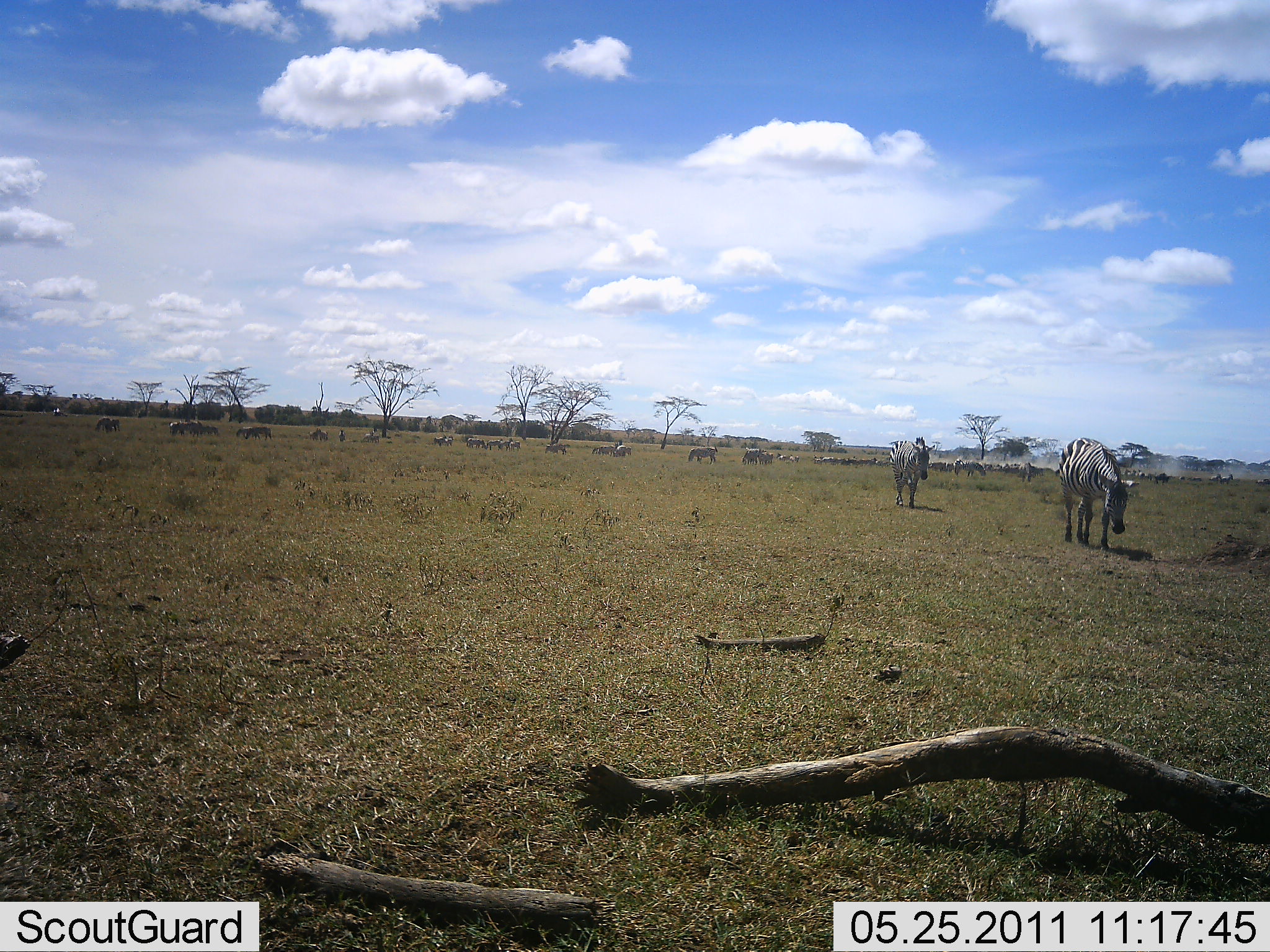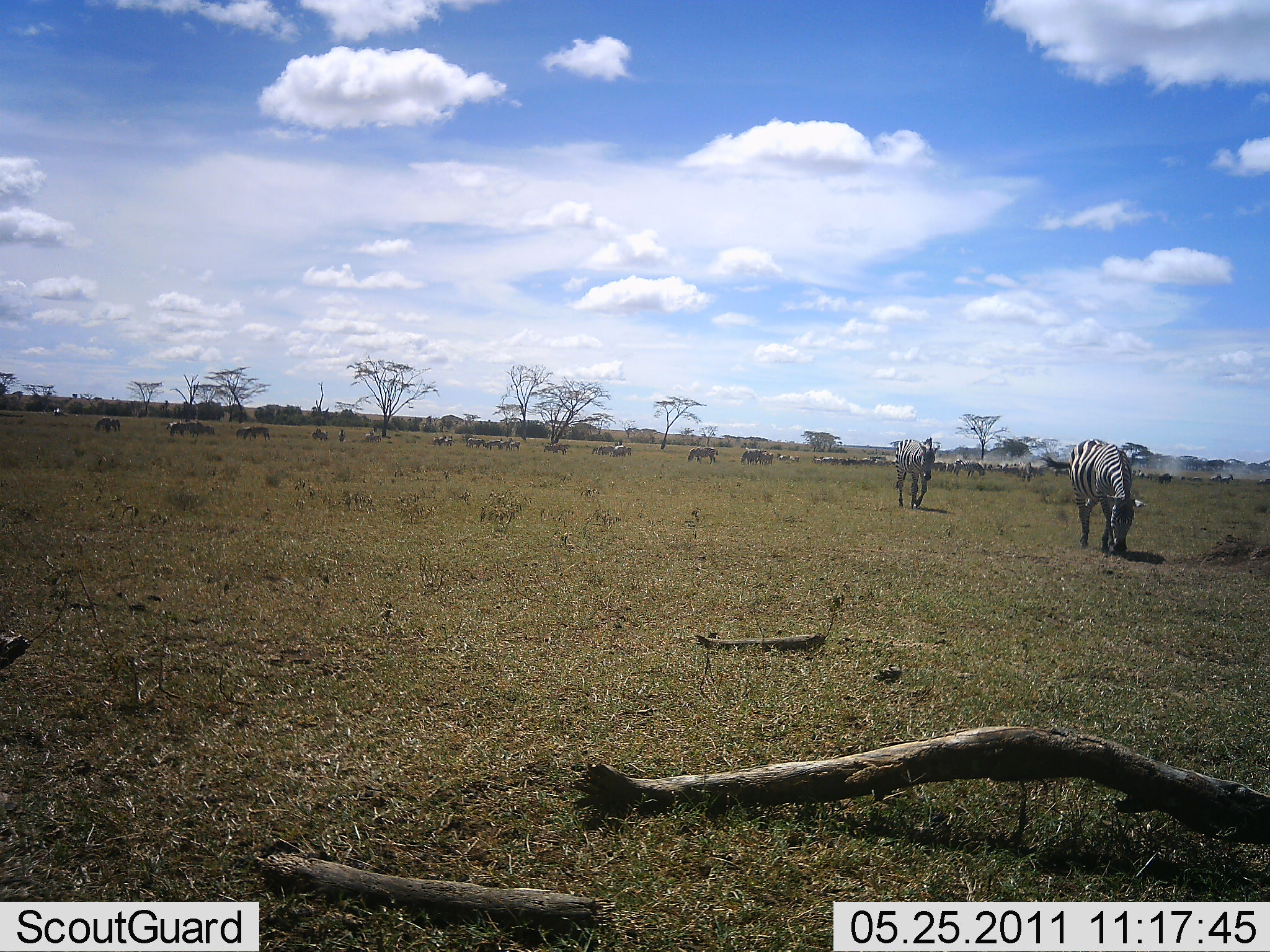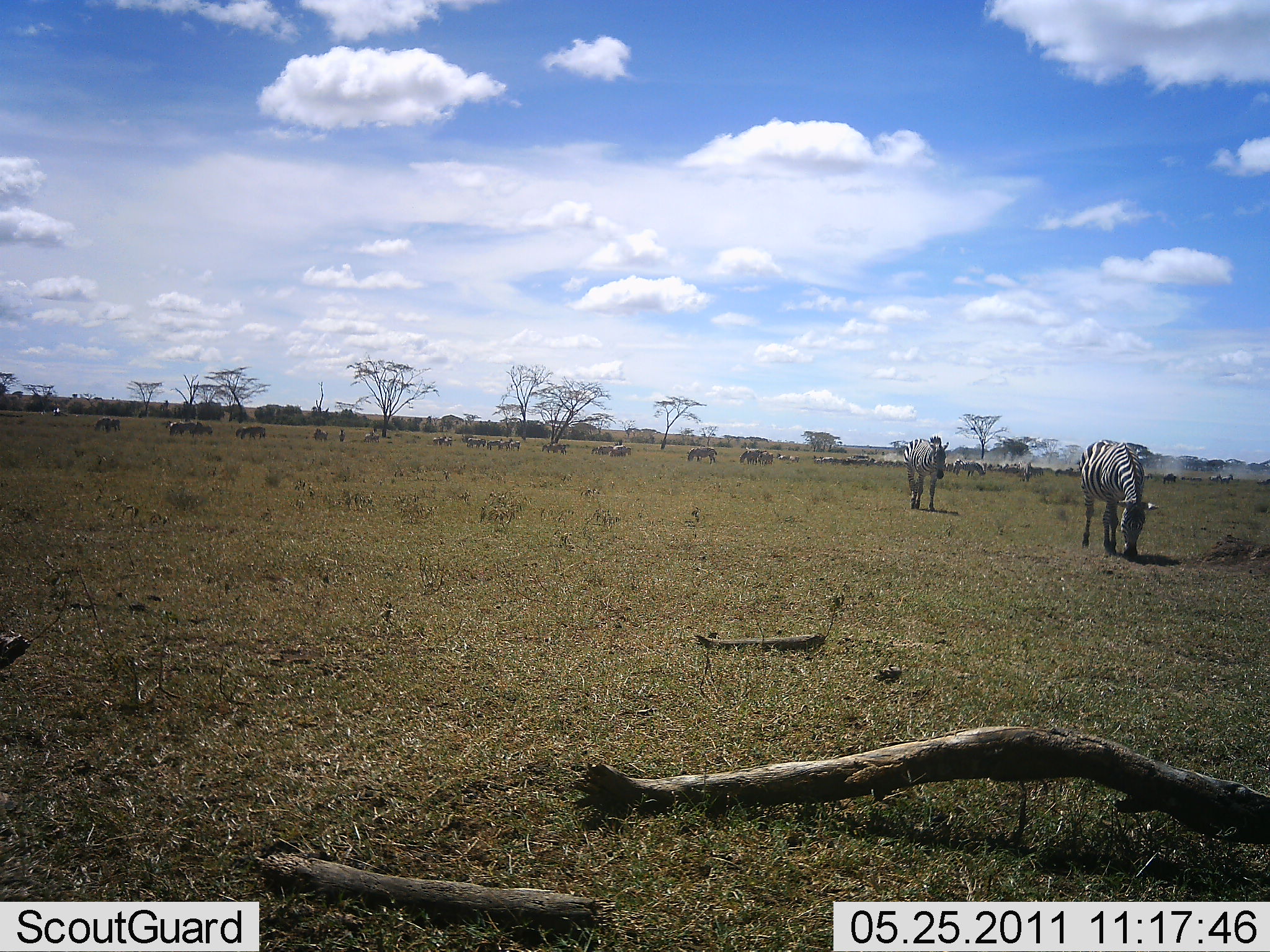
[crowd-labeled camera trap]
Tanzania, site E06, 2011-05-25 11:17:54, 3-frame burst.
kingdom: Animalia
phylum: Chordata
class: Mammalia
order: Perissodactyla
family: Equidae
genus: Equus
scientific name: Equus quagga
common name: plains zebra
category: zebra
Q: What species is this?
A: Zebra (plains zebra) (Equus quagga).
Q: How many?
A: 11-50.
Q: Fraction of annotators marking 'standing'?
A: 45%.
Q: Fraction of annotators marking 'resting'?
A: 0%.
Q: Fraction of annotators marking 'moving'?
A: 73%.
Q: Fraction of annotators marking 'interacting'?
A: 0%.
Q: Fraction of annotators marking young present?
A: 0%.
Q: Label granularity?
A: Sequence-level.